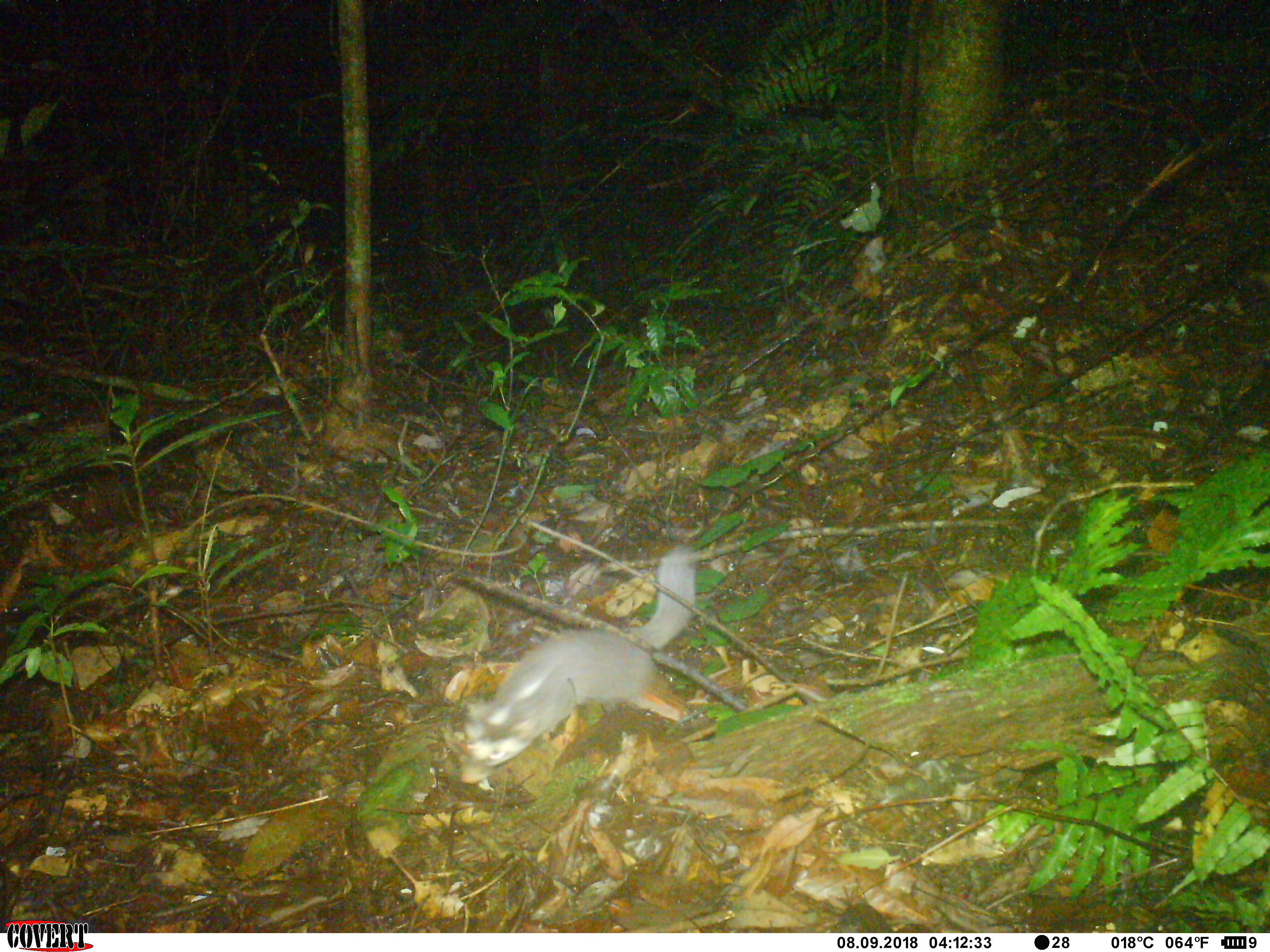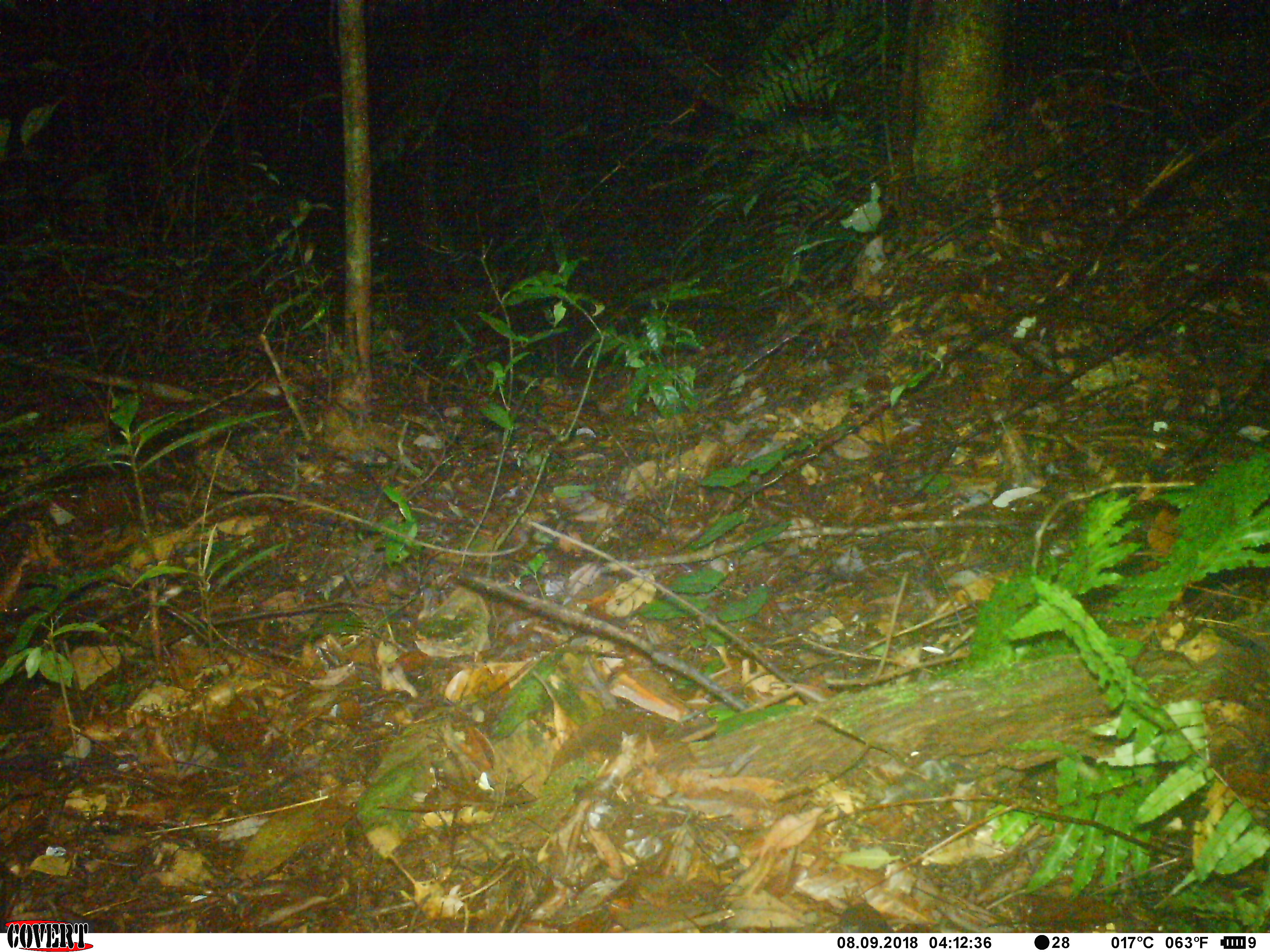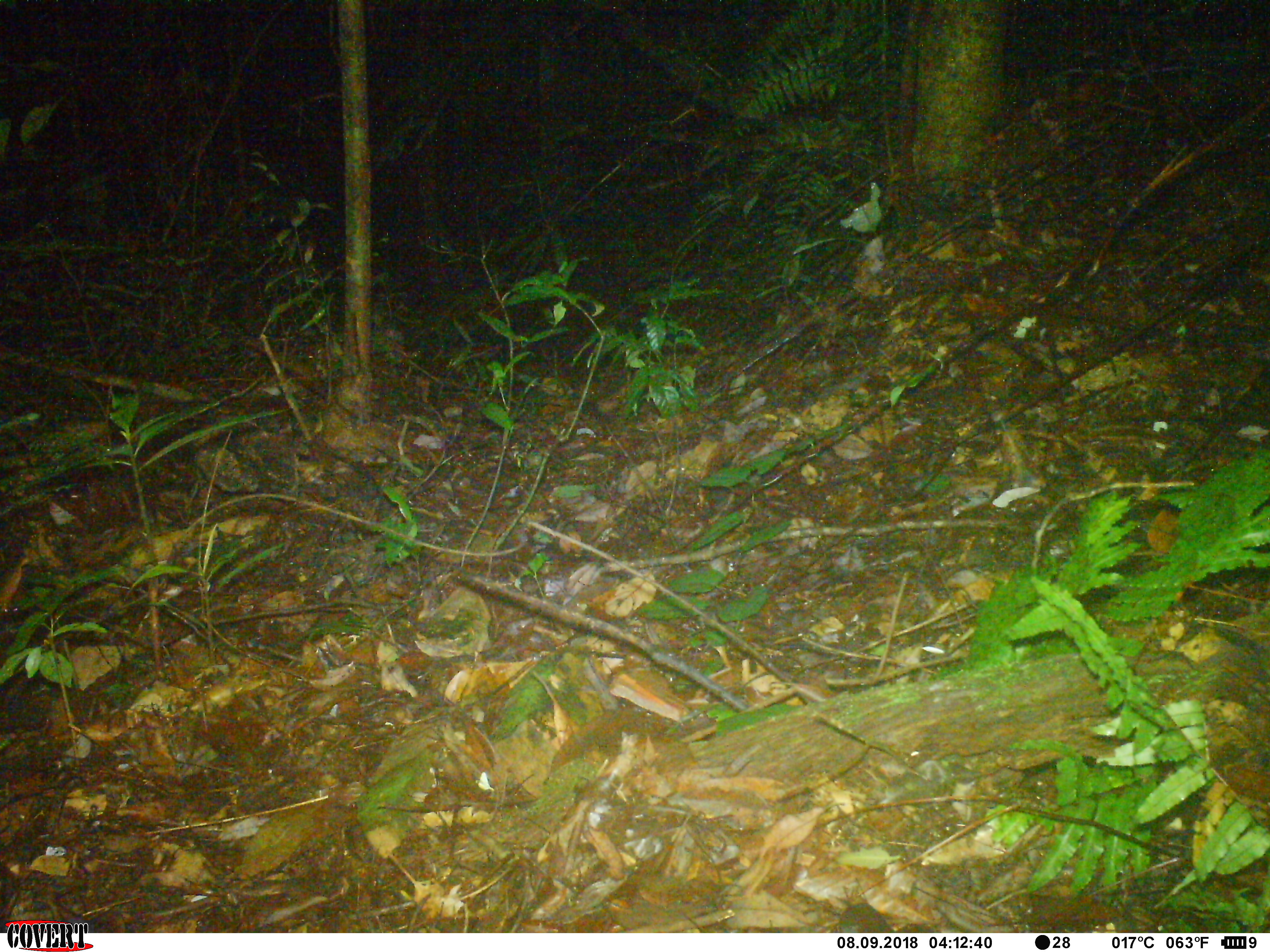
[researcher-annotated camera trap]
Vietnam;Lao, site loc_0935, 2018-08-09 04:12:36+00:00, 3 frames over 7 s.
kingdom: Animalia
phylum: Chordata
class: Mammalia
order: Carnivora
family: Mustelidae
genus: Melogale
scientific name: Melogale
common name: ferret badger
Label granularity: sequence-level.